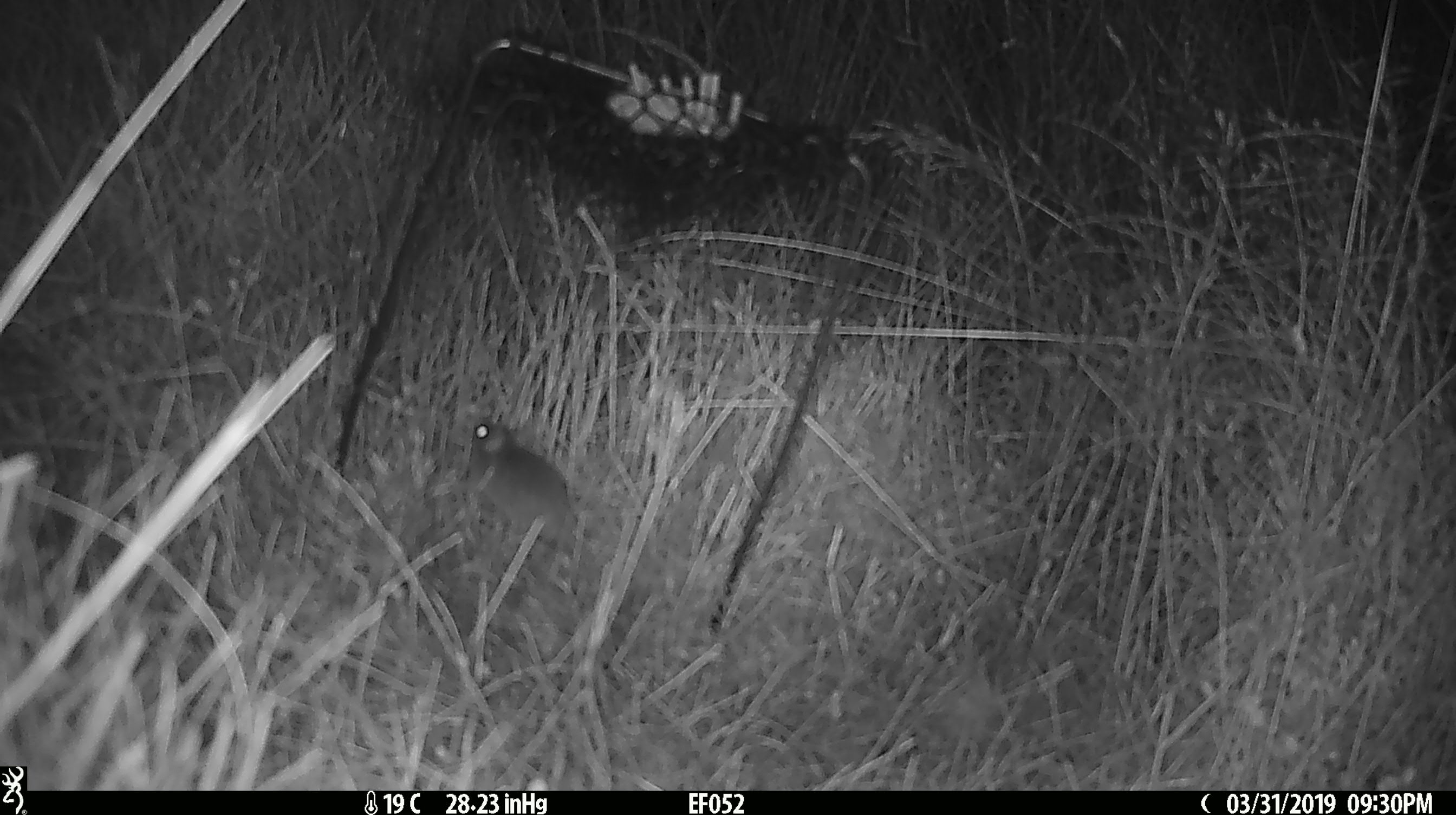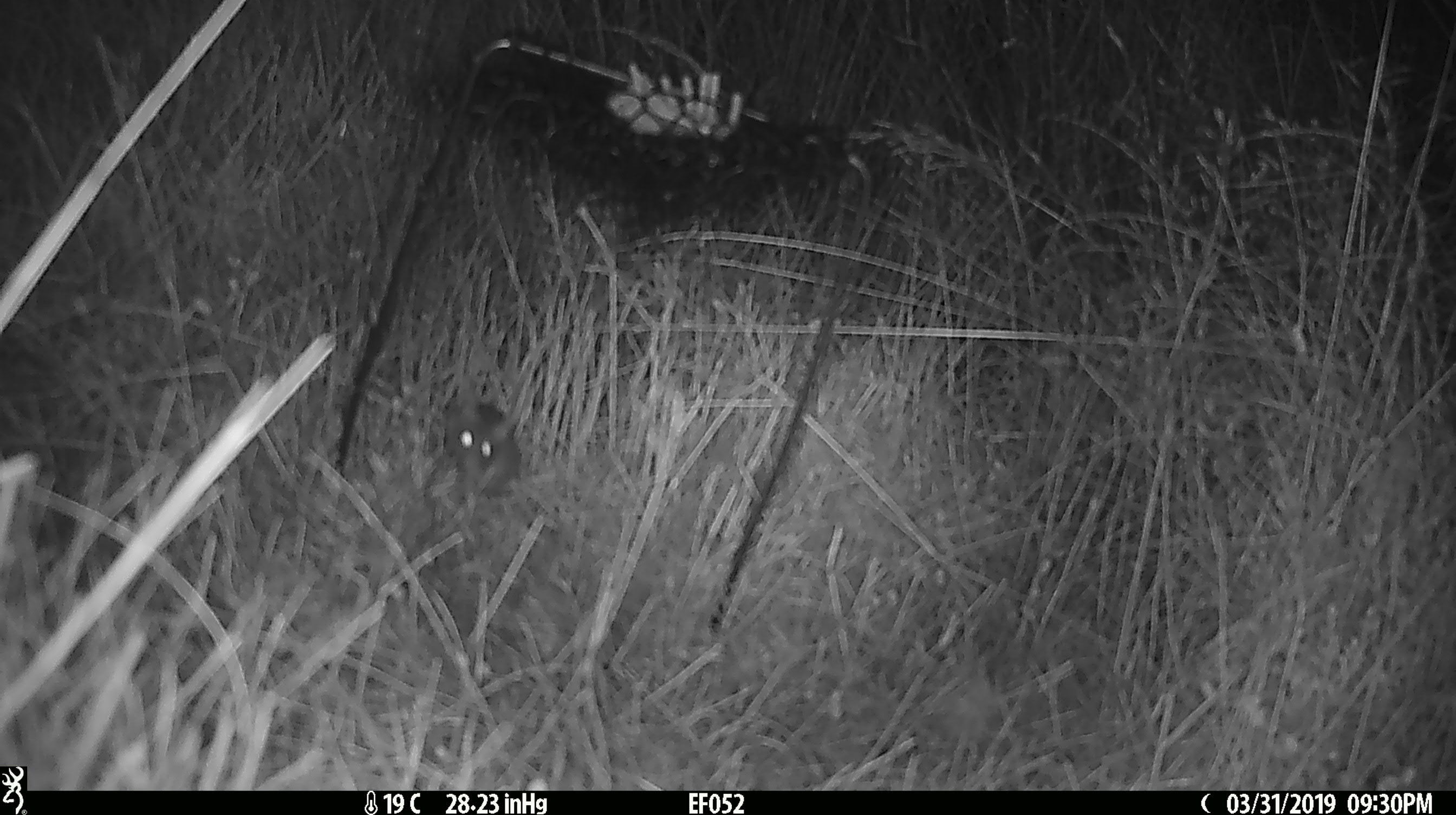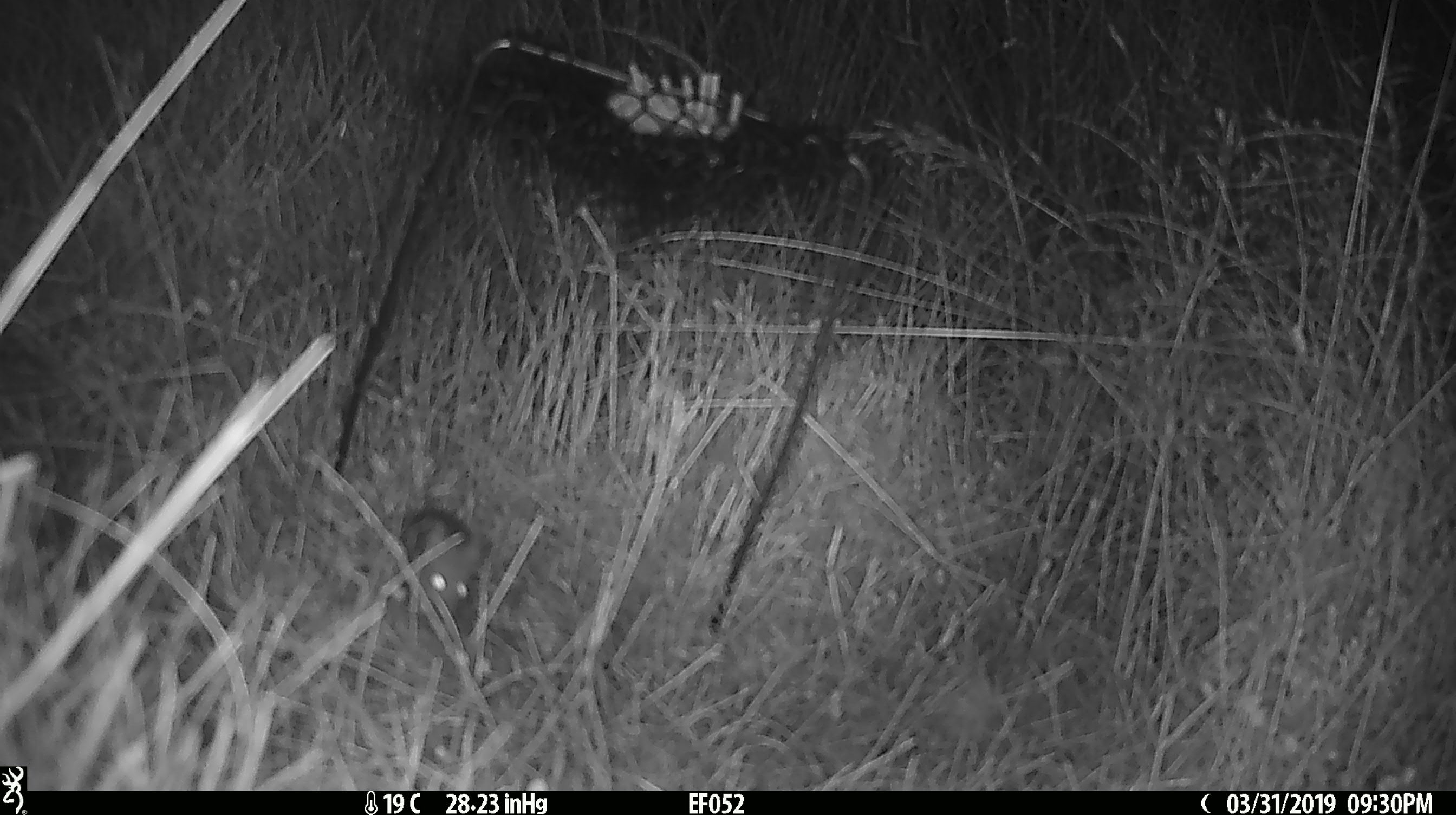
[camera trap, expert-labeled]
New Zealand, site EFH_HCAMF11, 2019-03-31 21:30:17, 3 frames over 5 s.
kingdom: Animalia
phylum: Chordata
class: Mammalia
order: Rodentia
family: Muridae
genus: Mus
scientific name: Mus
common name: mouse